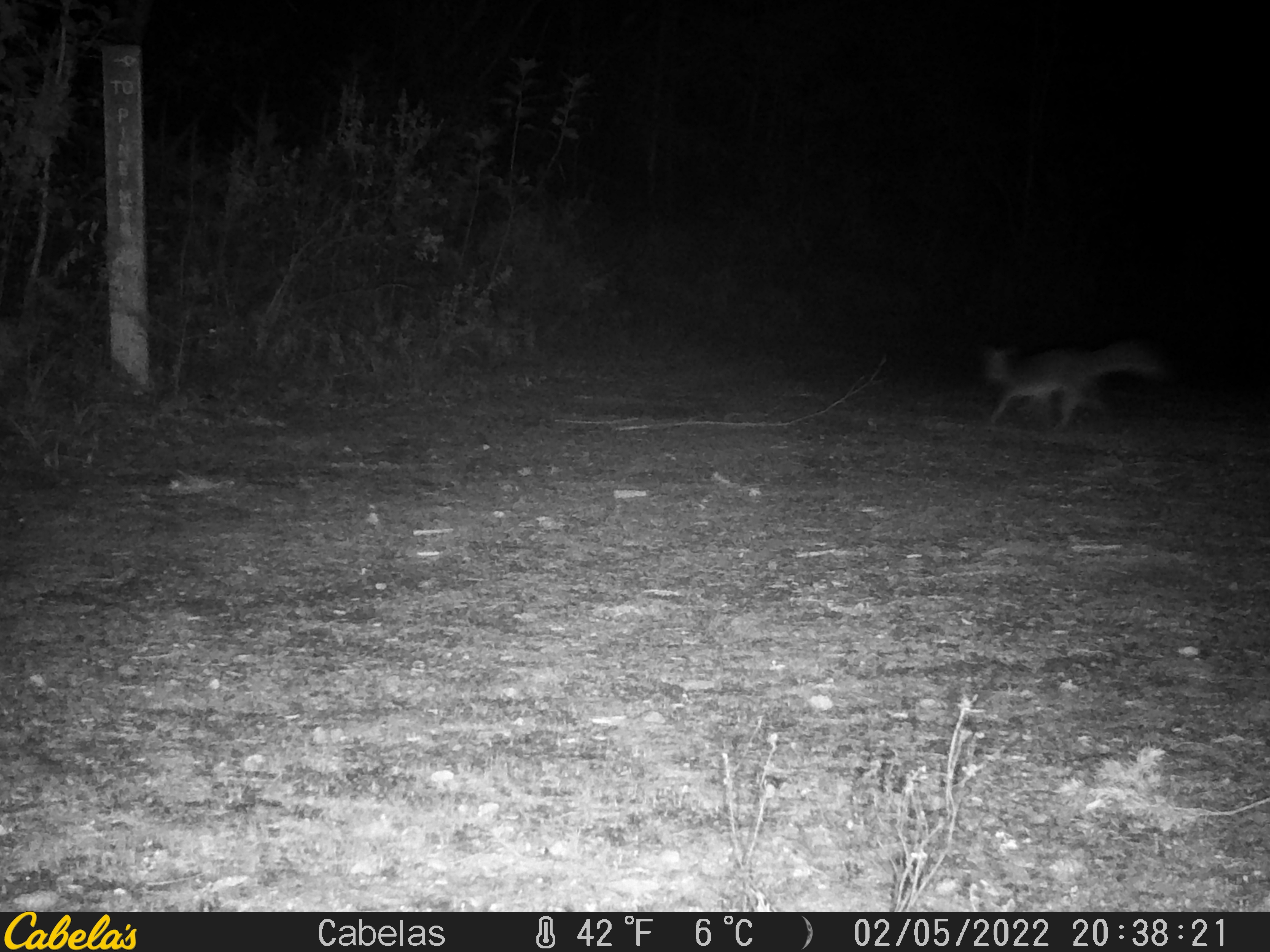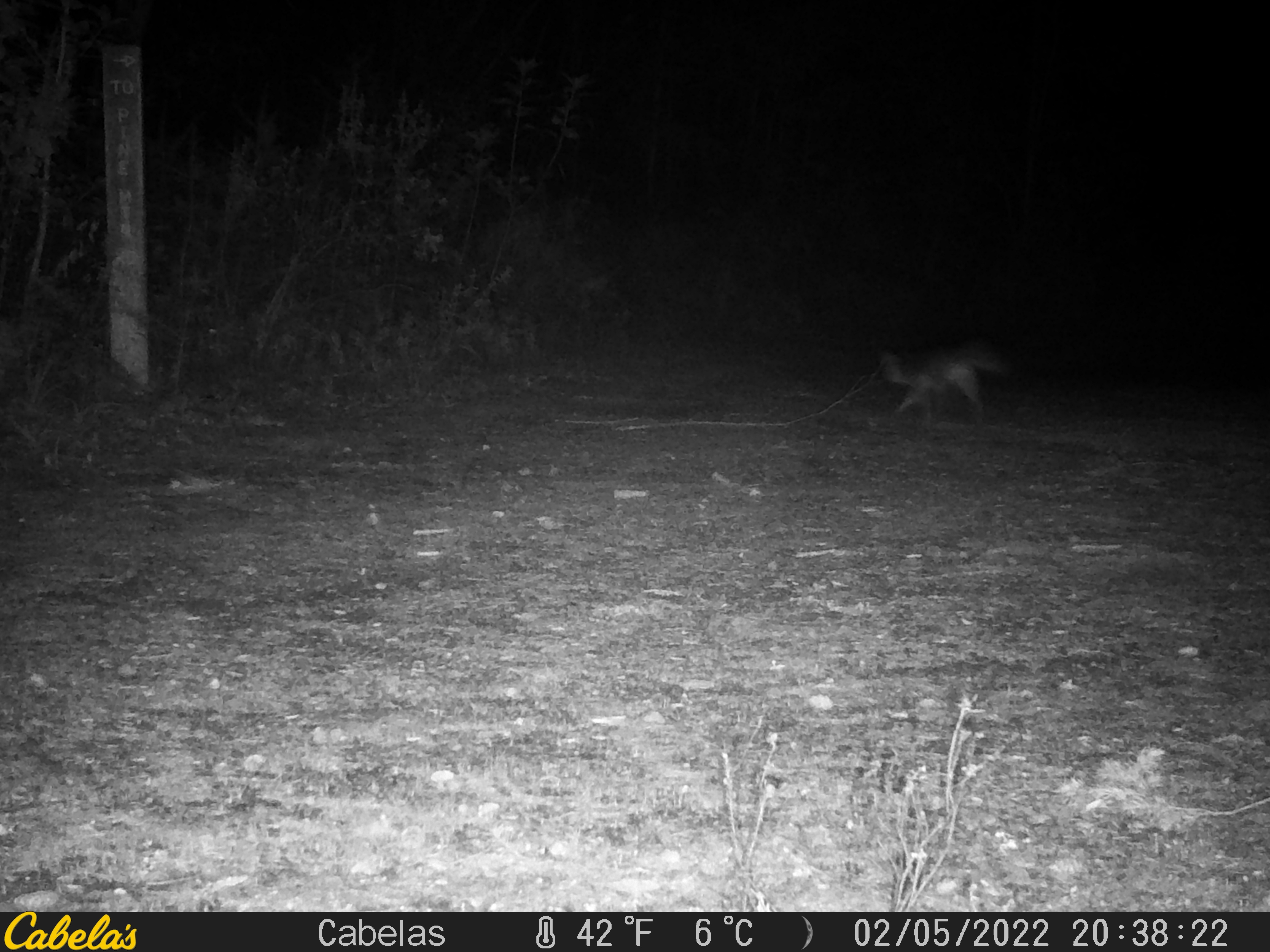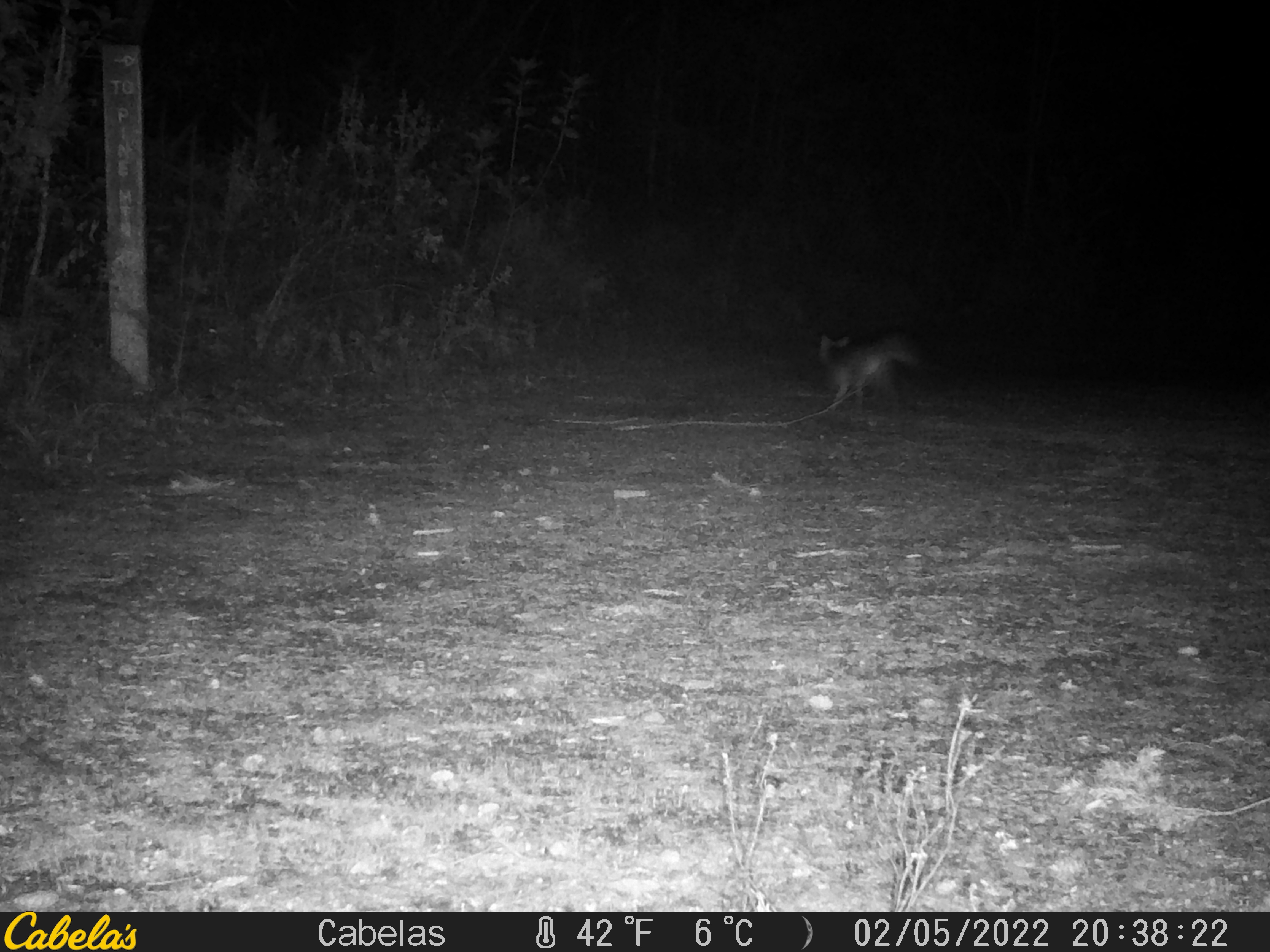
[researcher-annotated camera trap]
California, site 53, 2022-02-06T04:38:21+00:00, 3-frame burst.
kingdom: Animalia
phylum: Chordata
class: Mammalia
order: Carnivora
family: Canidae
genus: Urocyon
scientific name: Urocyon cinereoargenteus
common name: gray fox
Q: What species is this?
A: Gray fox (Urocyon cinereoargenteus).